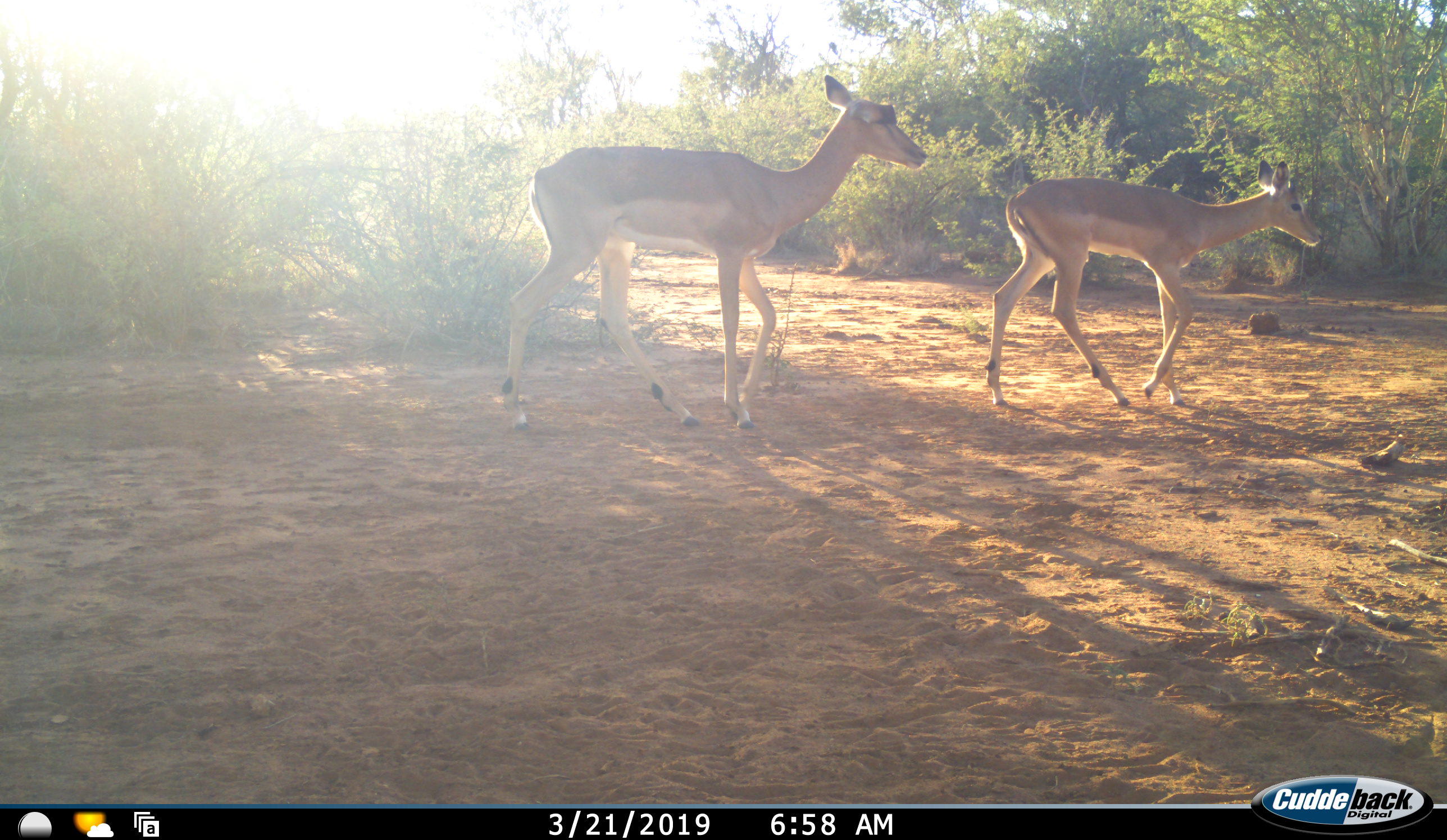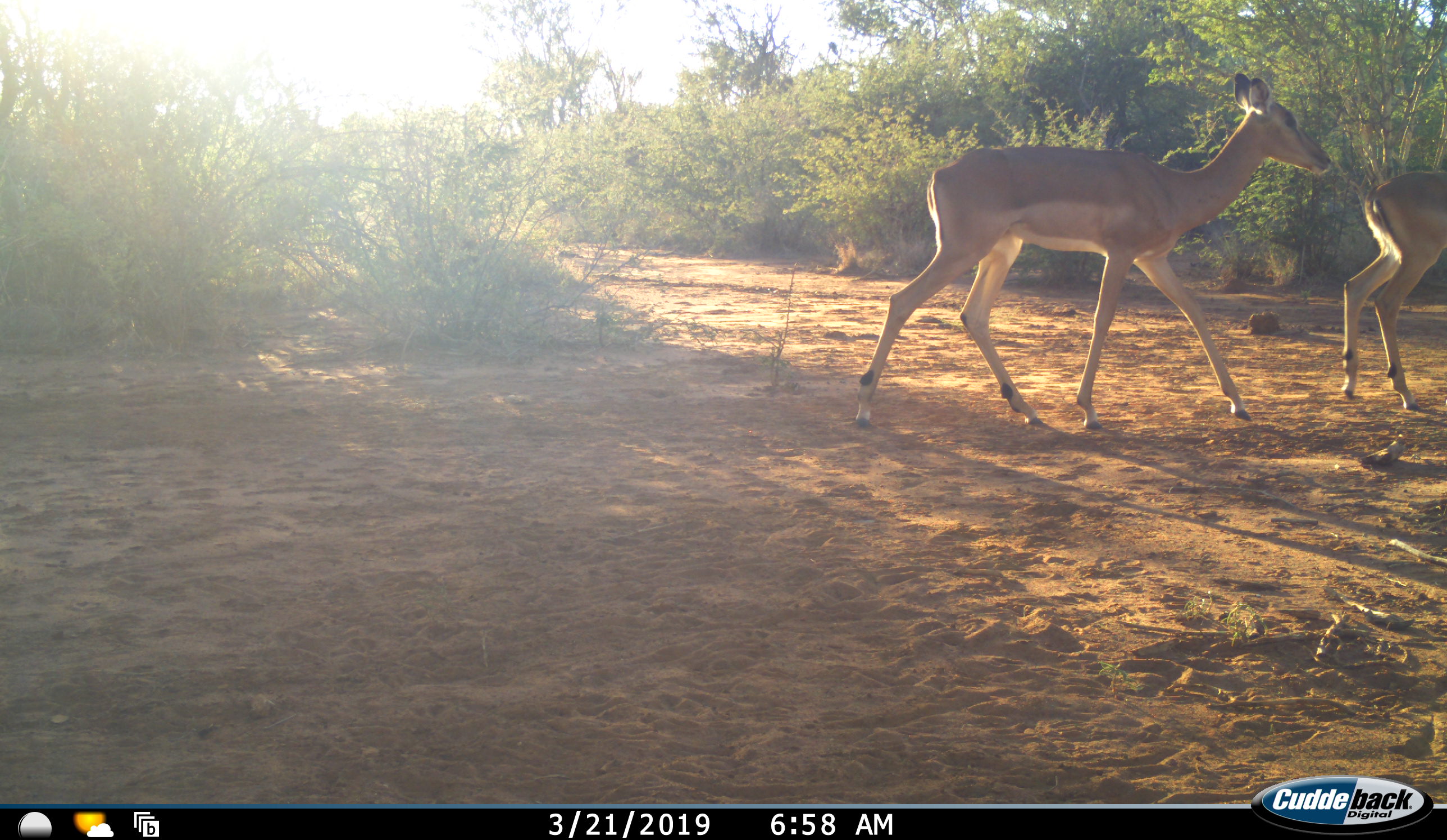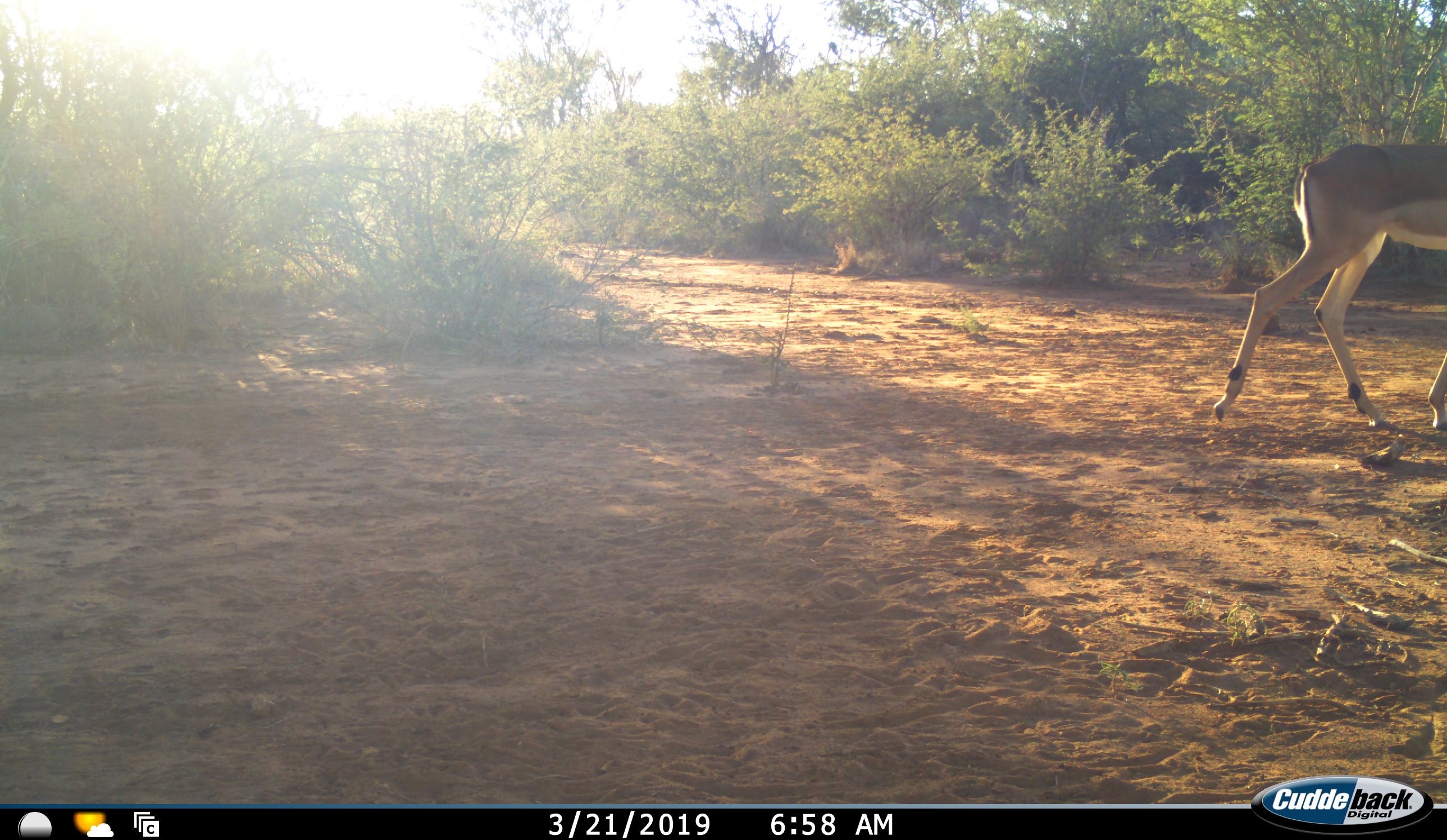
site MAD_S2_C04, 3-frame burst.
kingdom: Animalia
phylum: Chordata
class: Mammalia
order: Artiodactyla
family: Bovidae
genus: Aepyceros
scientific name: Aepyceros melampus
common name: impala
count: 2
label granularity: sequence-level